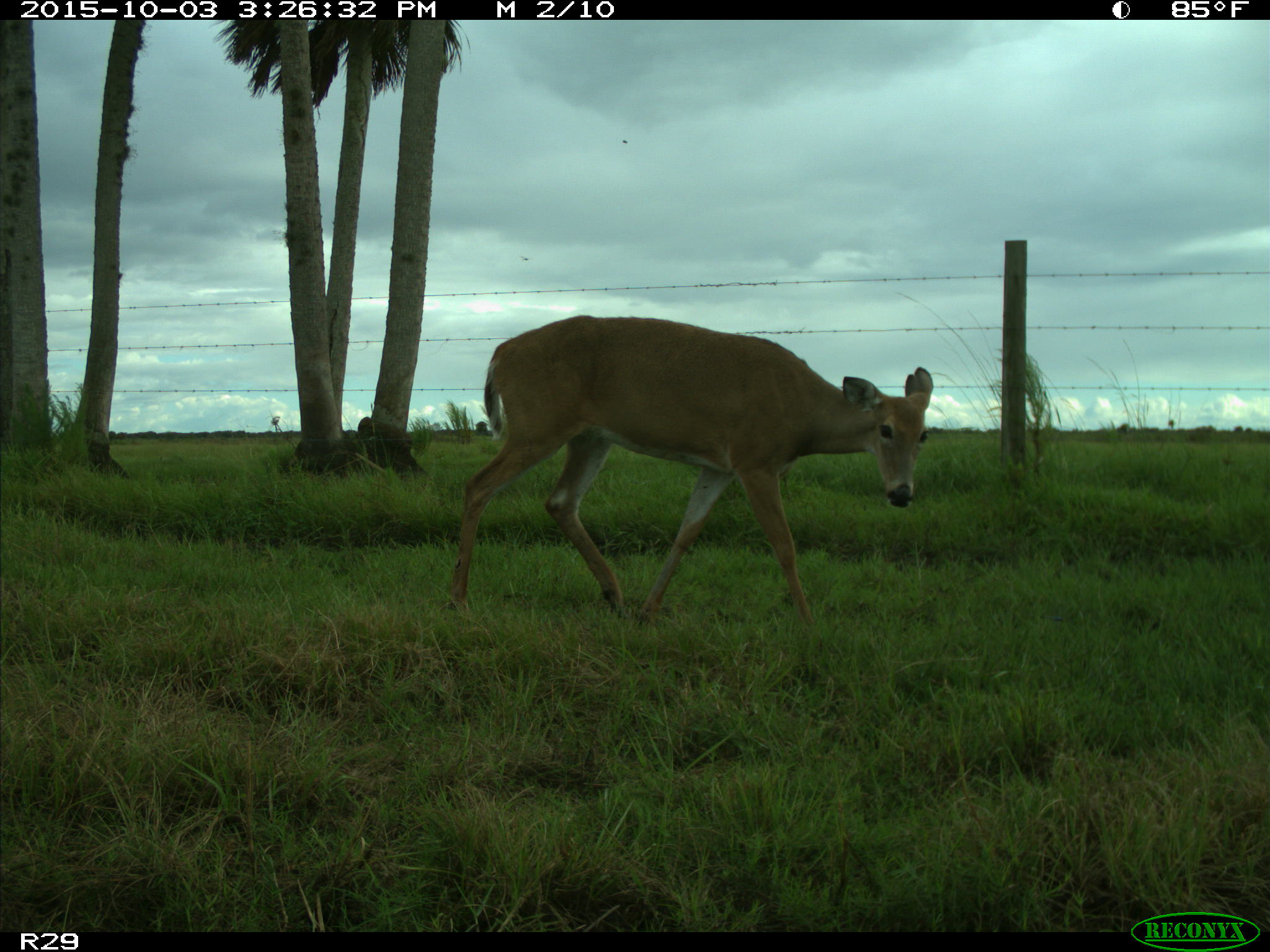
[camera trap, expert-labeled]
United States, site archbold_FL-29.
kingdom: Animalia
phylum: Chordata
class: Mammalia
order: Artiodactyla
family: Cervidae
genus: Odocoileus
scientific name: Odocoileus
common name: deer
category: unidentified deer